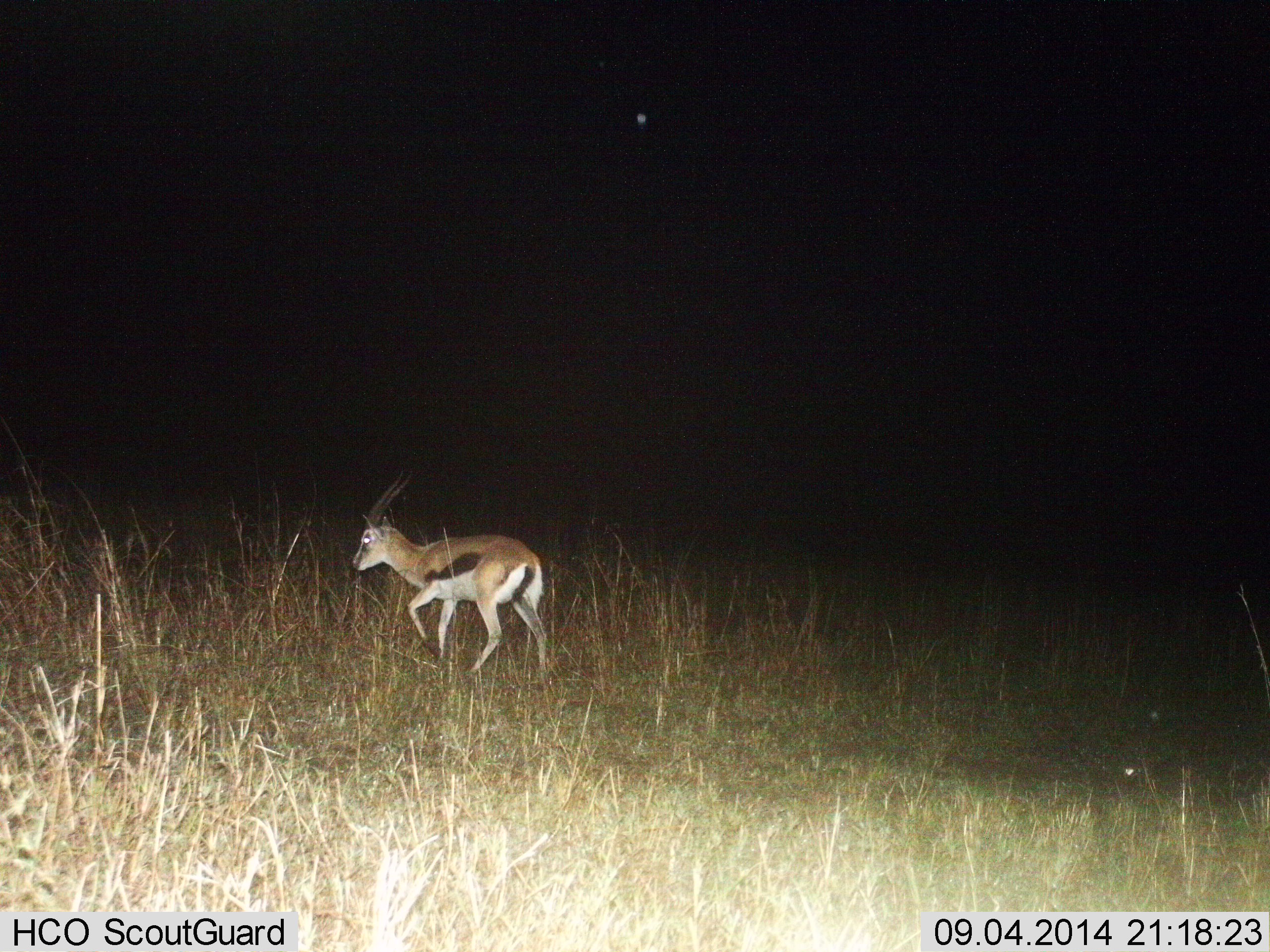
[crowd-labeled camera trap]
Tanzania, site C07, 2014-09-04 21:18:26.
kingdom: Animalia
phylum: Chordata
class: Mammalia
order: Artiodactyla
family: Bovidae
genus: Eudorcas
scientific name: Eudorcas thomsonii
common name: thomson's gazelle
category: gazellethomsons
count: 1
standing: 0%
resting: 0%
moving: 100%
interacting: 0%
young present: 0%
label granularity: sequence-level